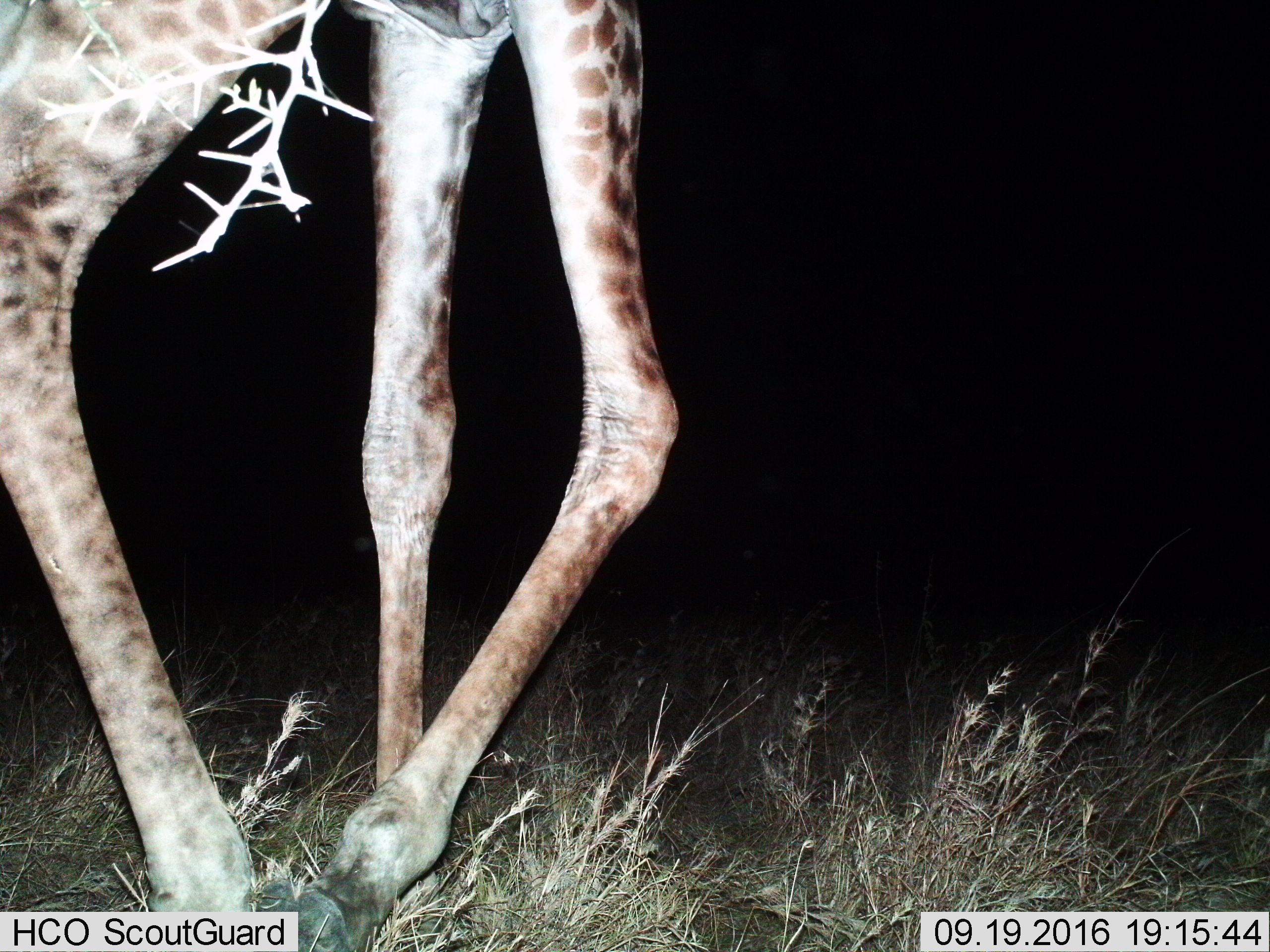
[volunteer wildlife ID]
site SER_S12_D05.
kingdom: Animalia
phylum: Chordata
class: Mammalia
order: Artiodactyla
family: Giraffidae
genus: Giraffa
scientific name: Giraffa camelopardalis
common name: giraffe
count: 1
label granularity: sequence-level